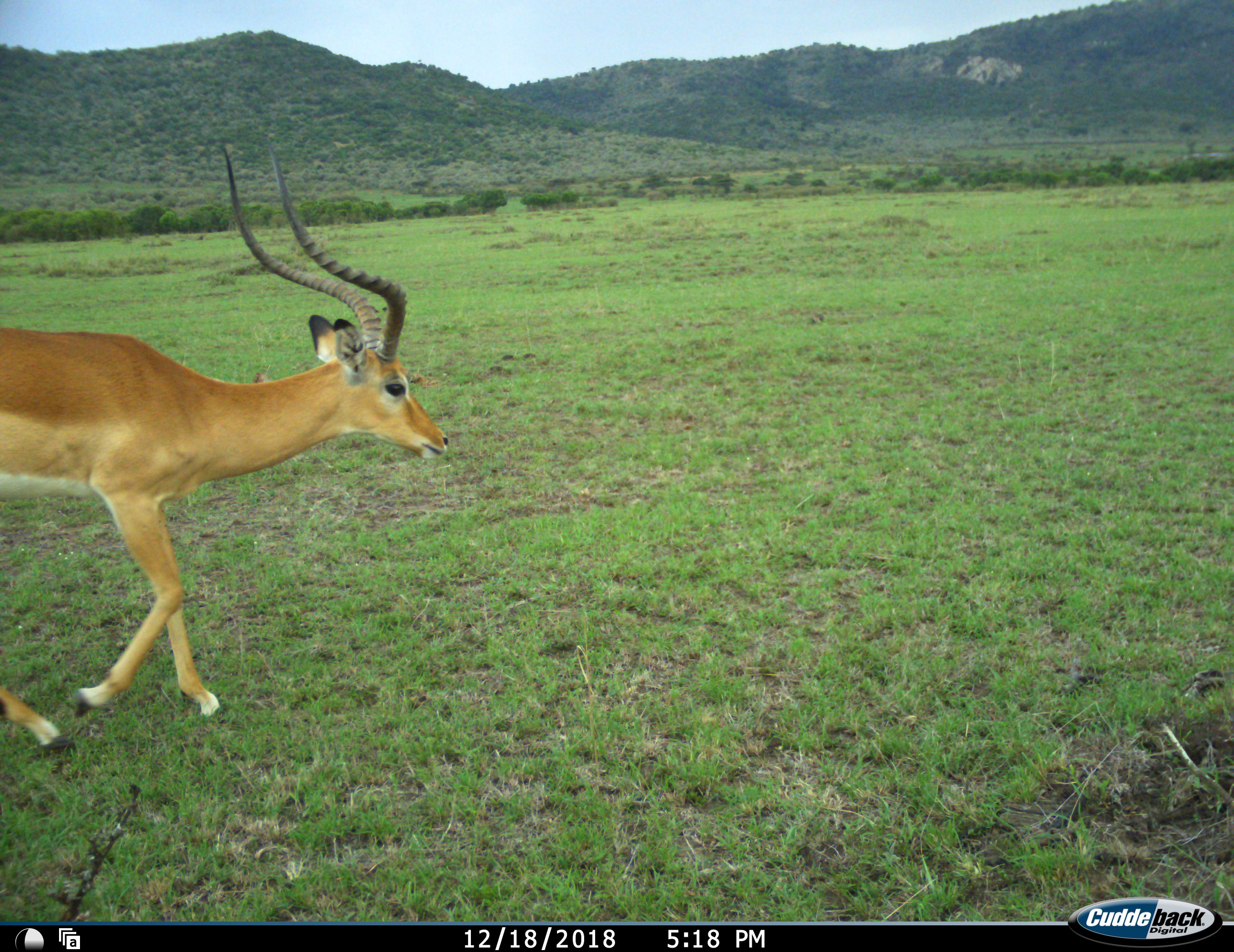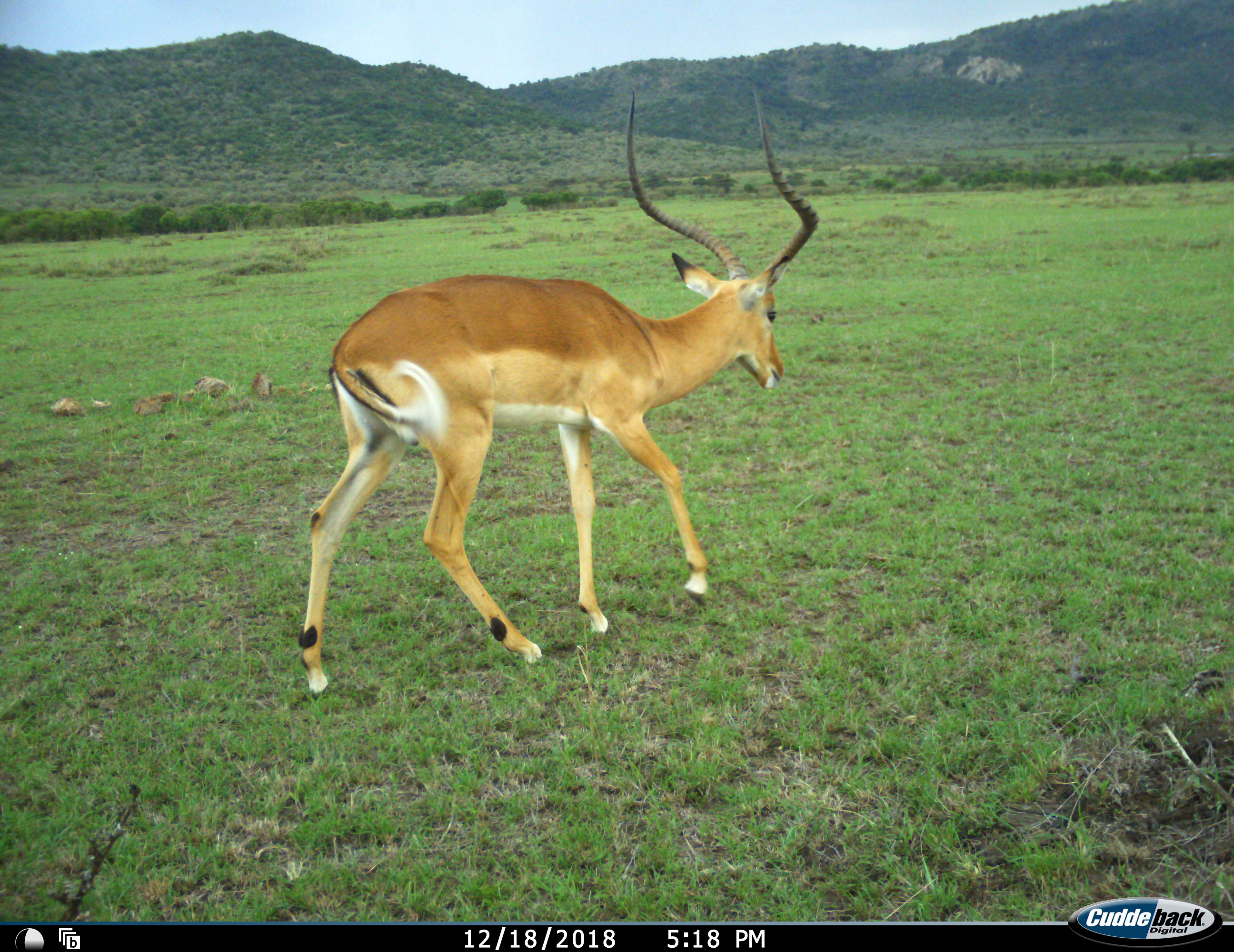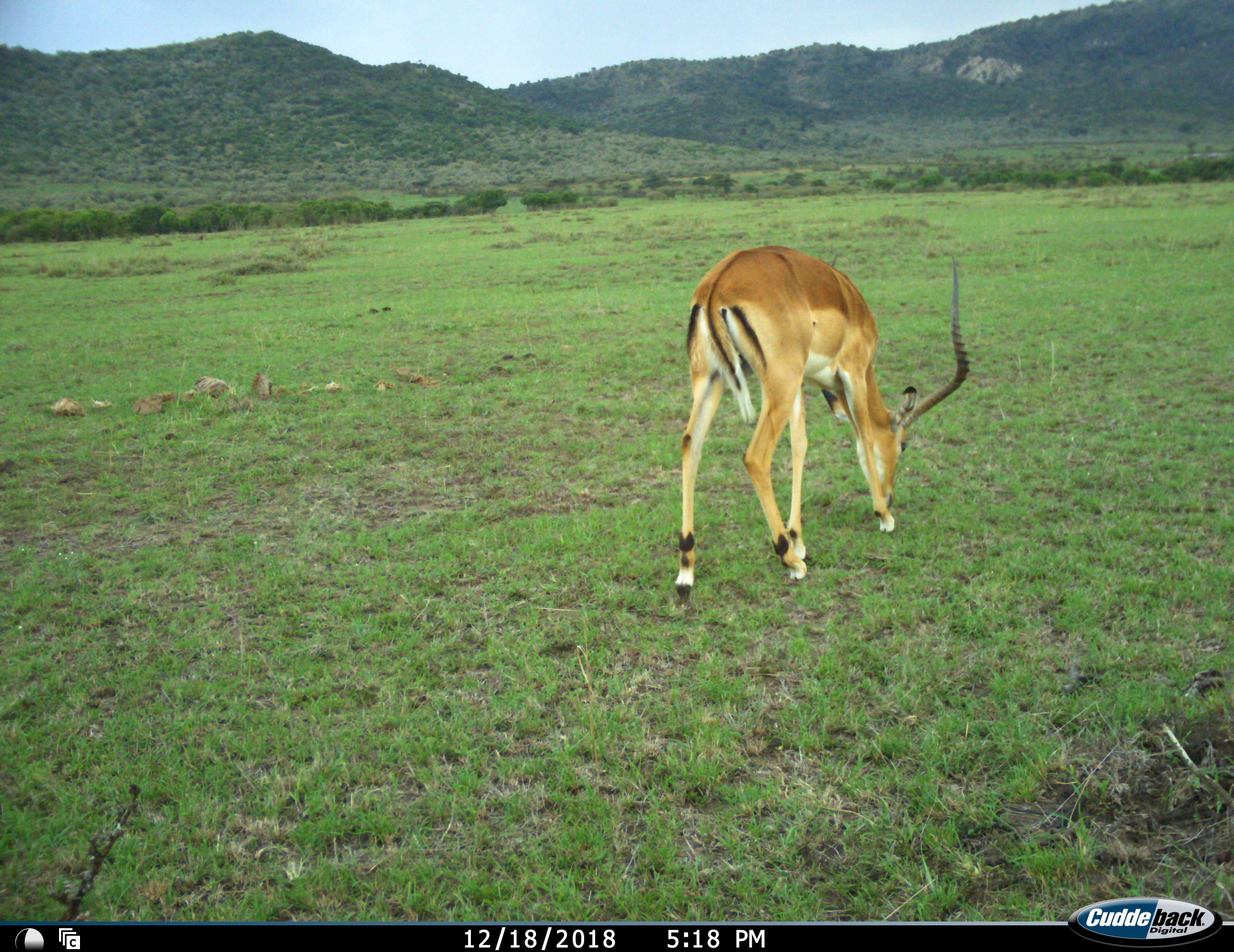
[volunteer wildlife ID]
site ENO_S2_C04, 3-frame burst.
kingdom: Animalia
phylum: Chordata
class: Mammalia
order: Artiodactyla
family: Bovidae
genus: Aepyceros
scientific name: Aepyceros melampus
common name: impala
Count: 1.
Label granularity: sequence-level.